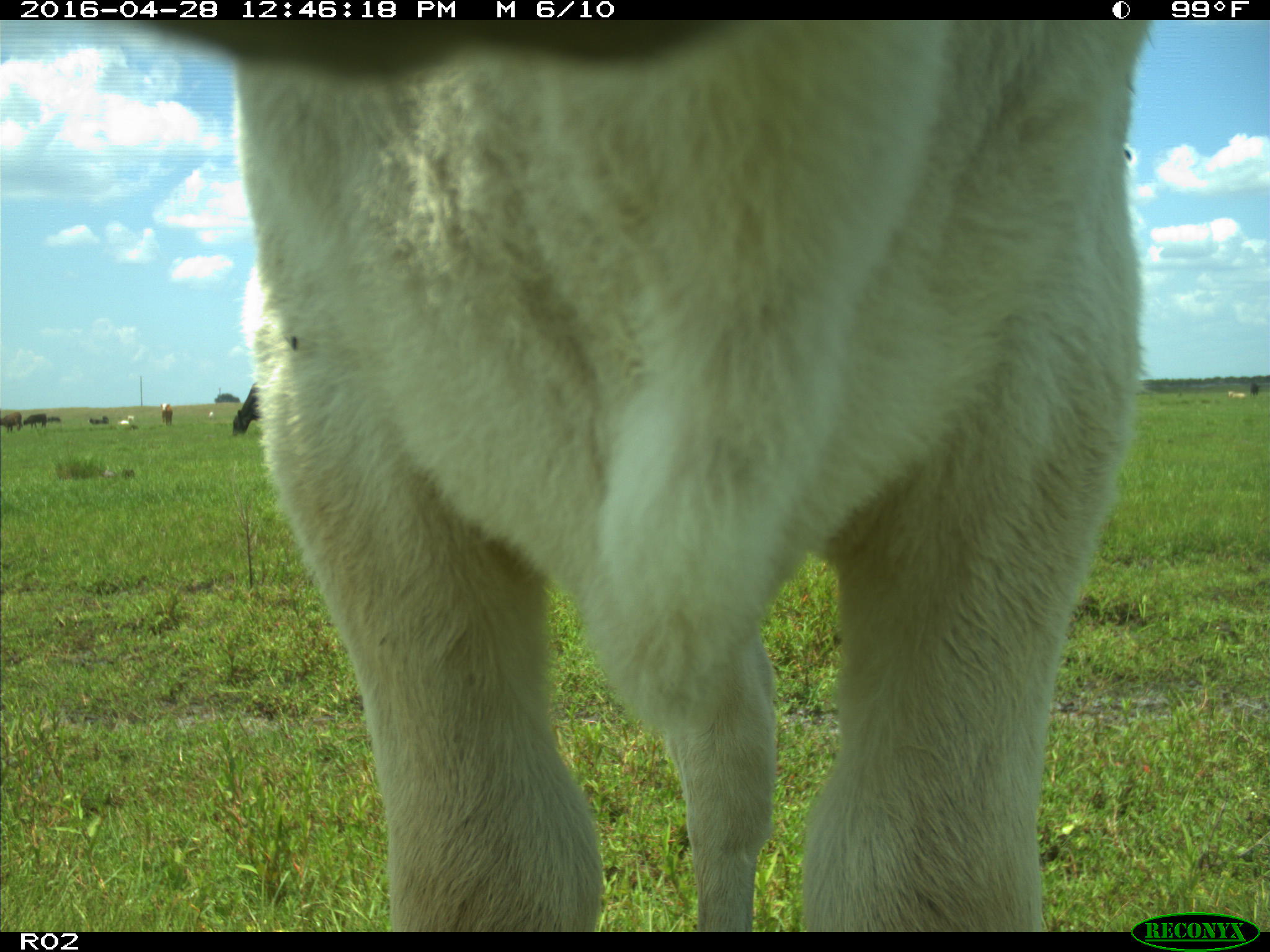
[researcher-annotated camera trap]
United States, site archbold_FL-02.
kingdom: Animalia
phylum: Chordata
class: Mammalia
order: Artiodactyla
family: Bovidae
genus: Bos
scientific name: Bos taurus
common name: domestic cow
Bos taurus (domestic cow).